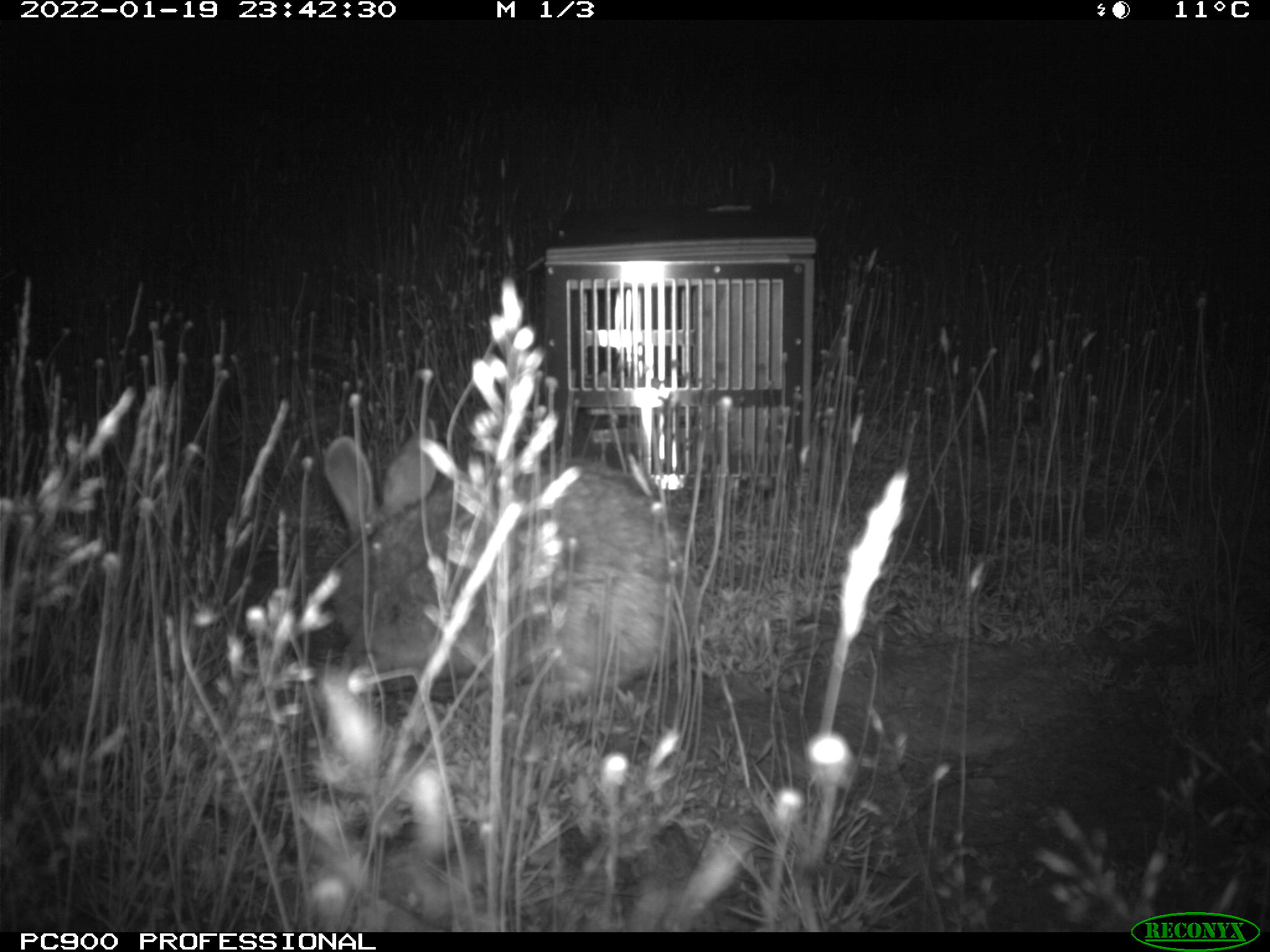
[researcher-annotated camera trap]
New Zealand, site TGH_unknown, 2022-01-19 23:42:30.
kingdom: Animalia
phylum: Chordata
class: Mammalia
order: Lagomorpha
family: Leporidae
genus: Oryctolagus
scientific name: Oryctolagus cuniculus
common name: european rabbit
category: rabbit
Rabbit (european rabbit) (Oryctolagus cuniculus).